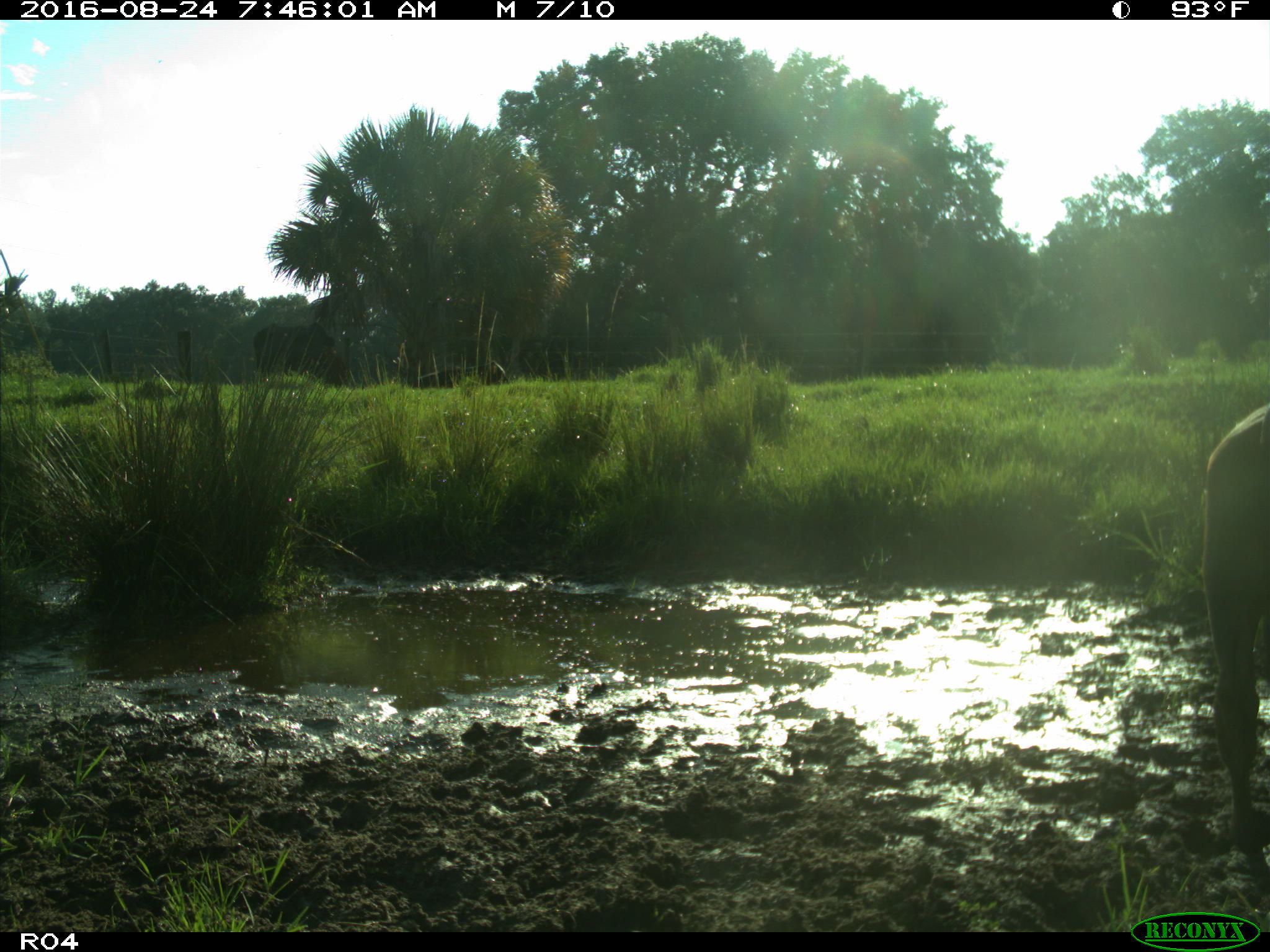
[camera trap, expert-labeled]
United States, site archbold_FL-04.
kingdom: Animalia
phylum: Chordata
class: Mammalia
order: Artiodactyla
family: Bovidae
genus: Bos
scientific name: Bos taurus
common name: domestic cow